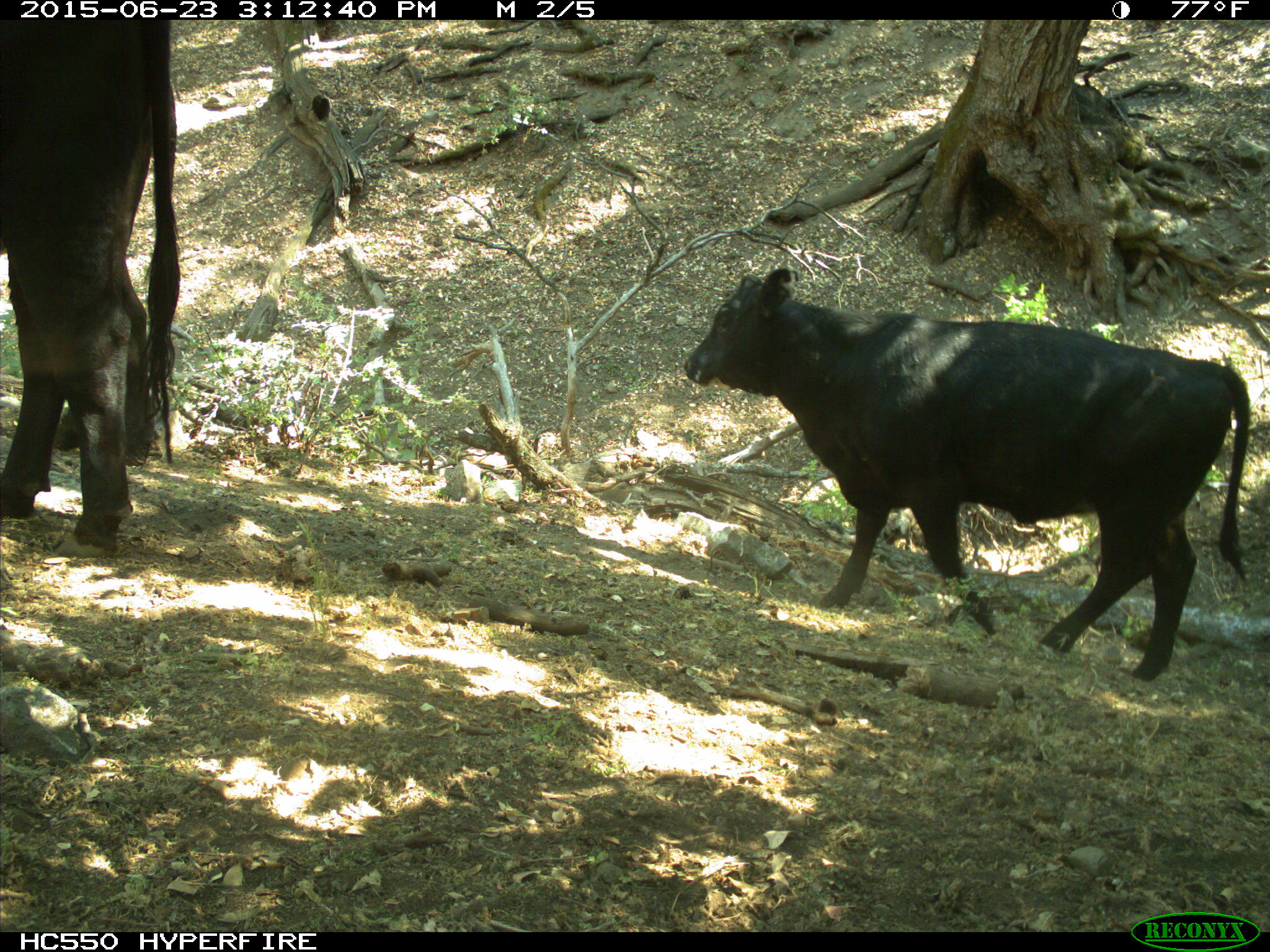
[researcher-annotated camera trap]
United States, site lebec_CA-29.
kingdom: Animalia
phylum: Chordata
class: Mammalia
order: Artiodactyla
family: Bovidae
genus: Bos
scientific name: Bos taurus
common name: domestic cow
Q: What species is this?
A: Bos taurus (domestic cow).